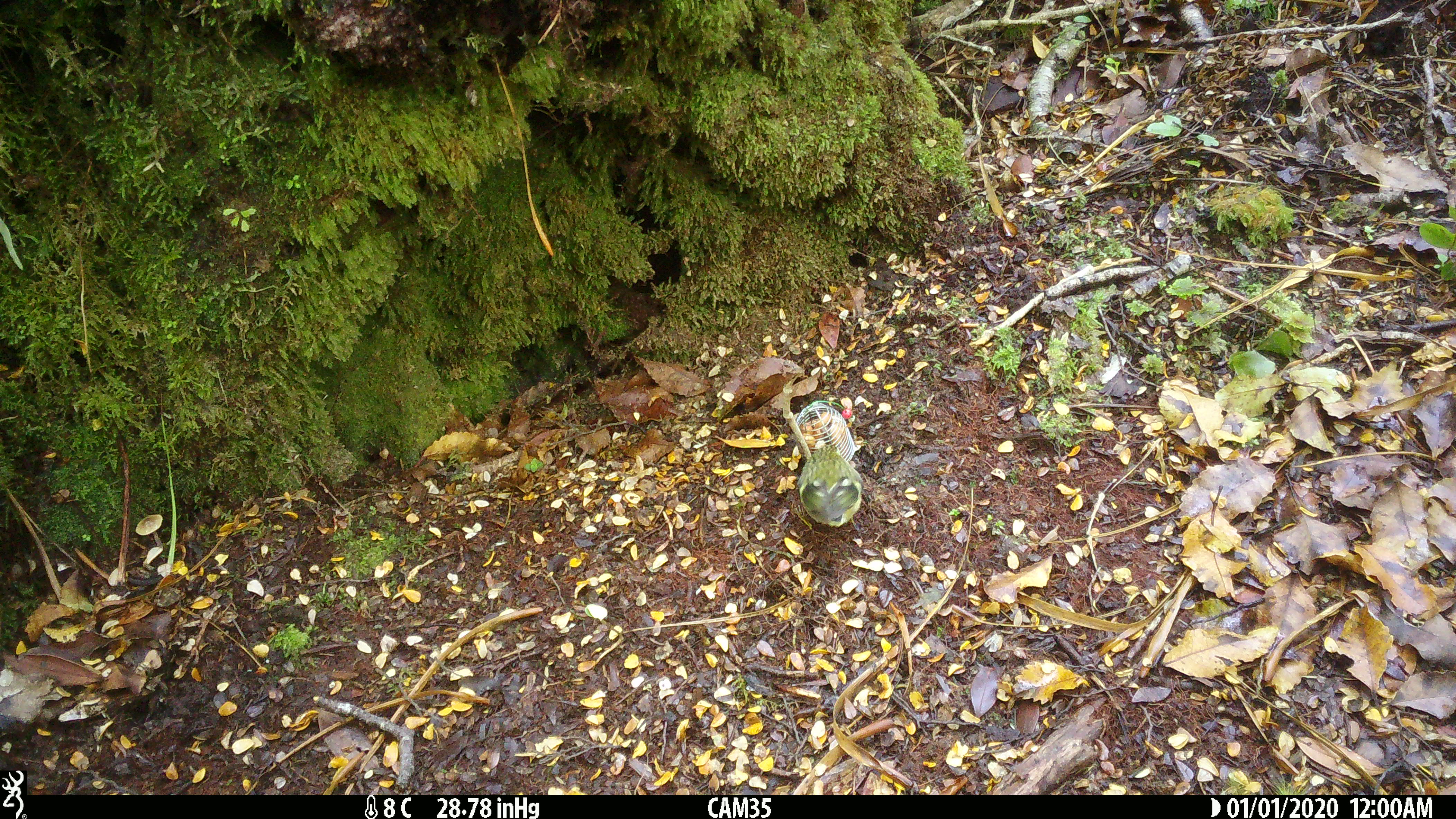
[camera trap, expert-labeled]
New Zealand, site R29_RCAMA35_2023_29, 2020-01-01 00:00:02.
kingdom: Animalia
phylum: Chordata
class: Aves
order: Passeriformes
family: Acanthisittidae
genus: Acanthisitta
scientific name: Acanthisitta chloris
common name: rifleman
Rifleman (Acanthisitta chloris).